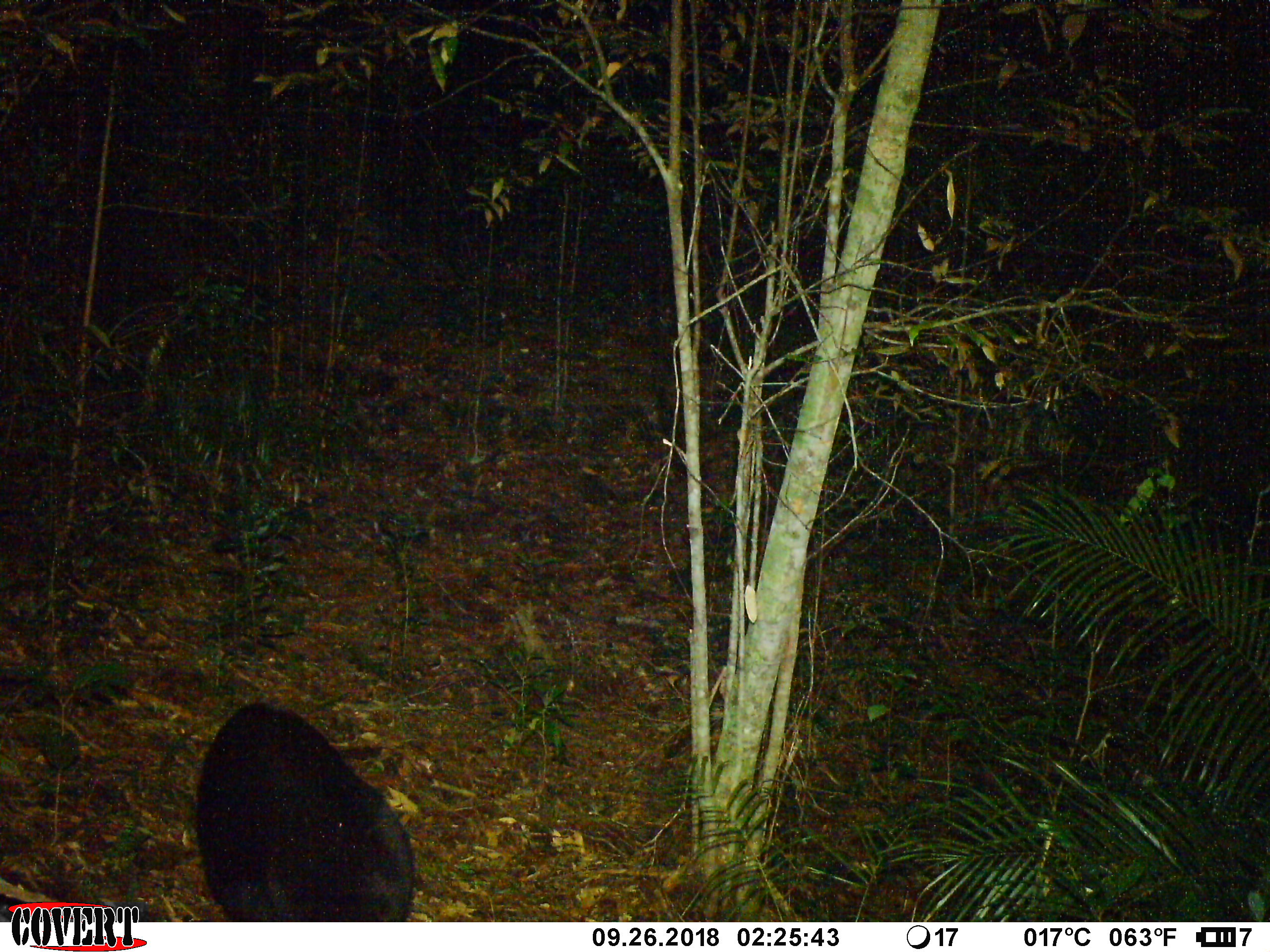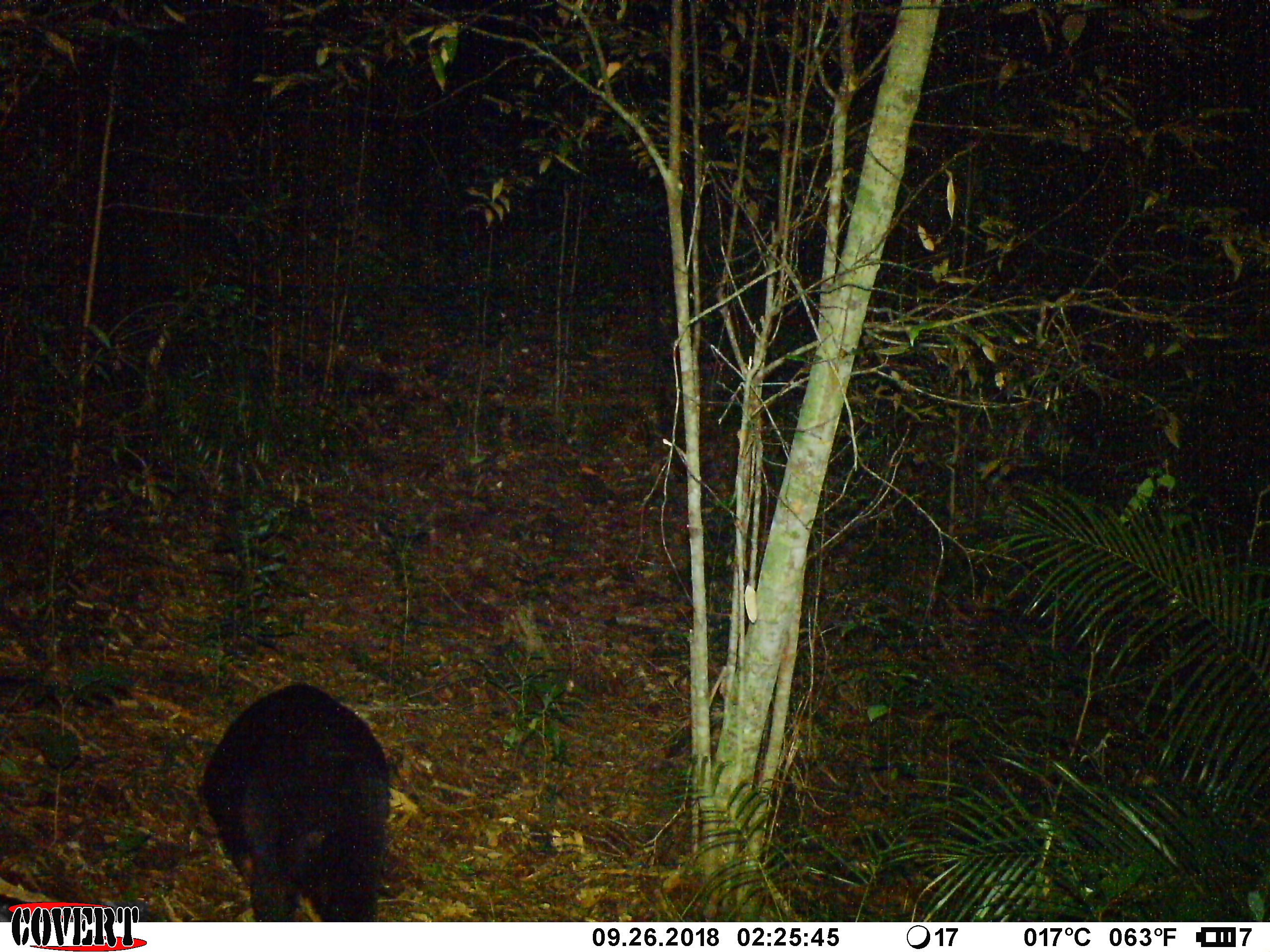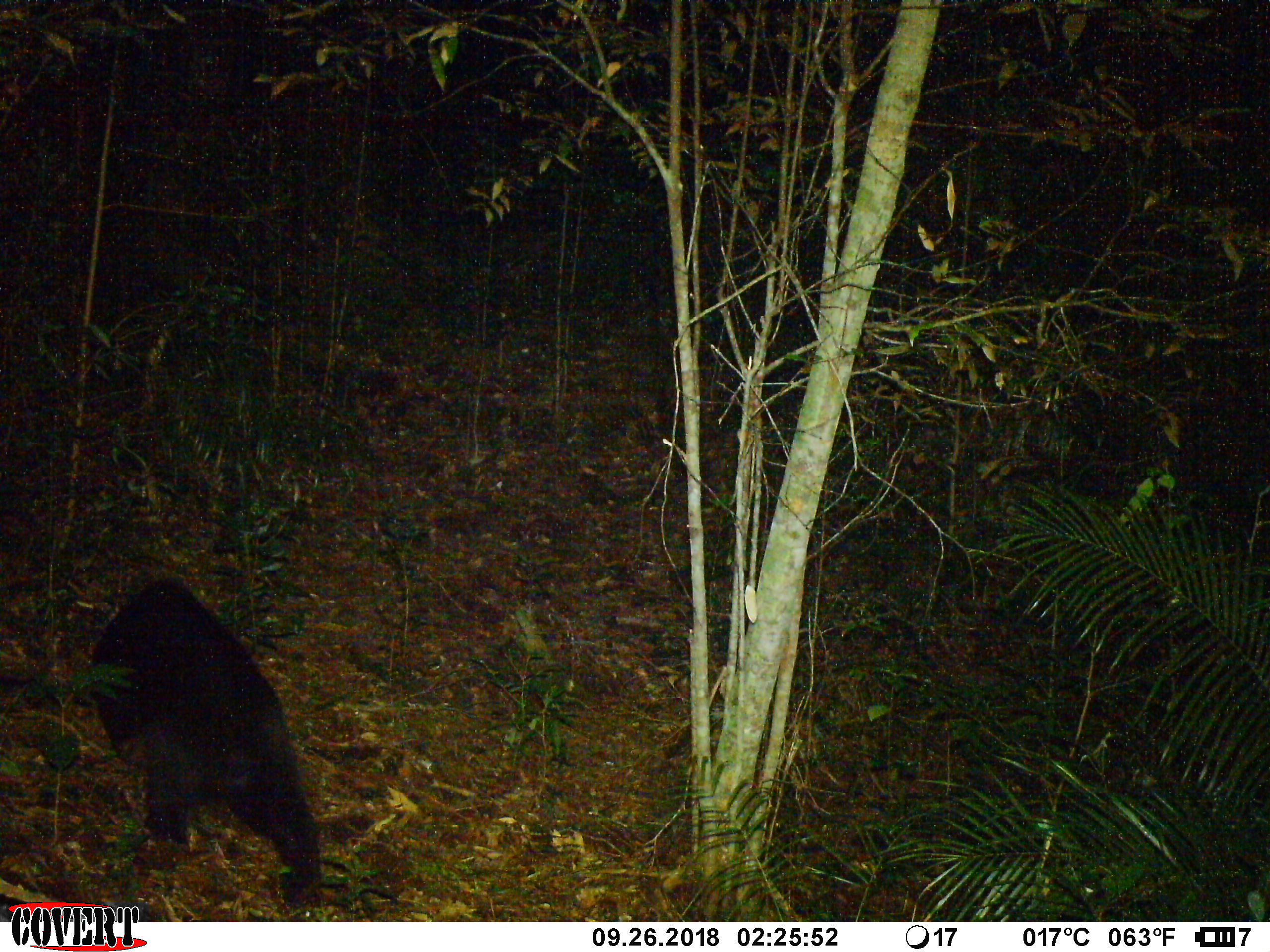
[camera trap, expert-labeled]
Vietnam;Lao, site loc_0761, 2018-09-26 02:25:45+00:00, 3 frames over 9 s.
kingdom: Animalia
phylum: Chordata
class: Mammalia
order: Carnivora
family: Ursidae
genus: Helarctos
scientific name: Helarctos malayanus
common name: sun bear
Sun bear (Helarctos malayanus). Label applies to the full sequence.